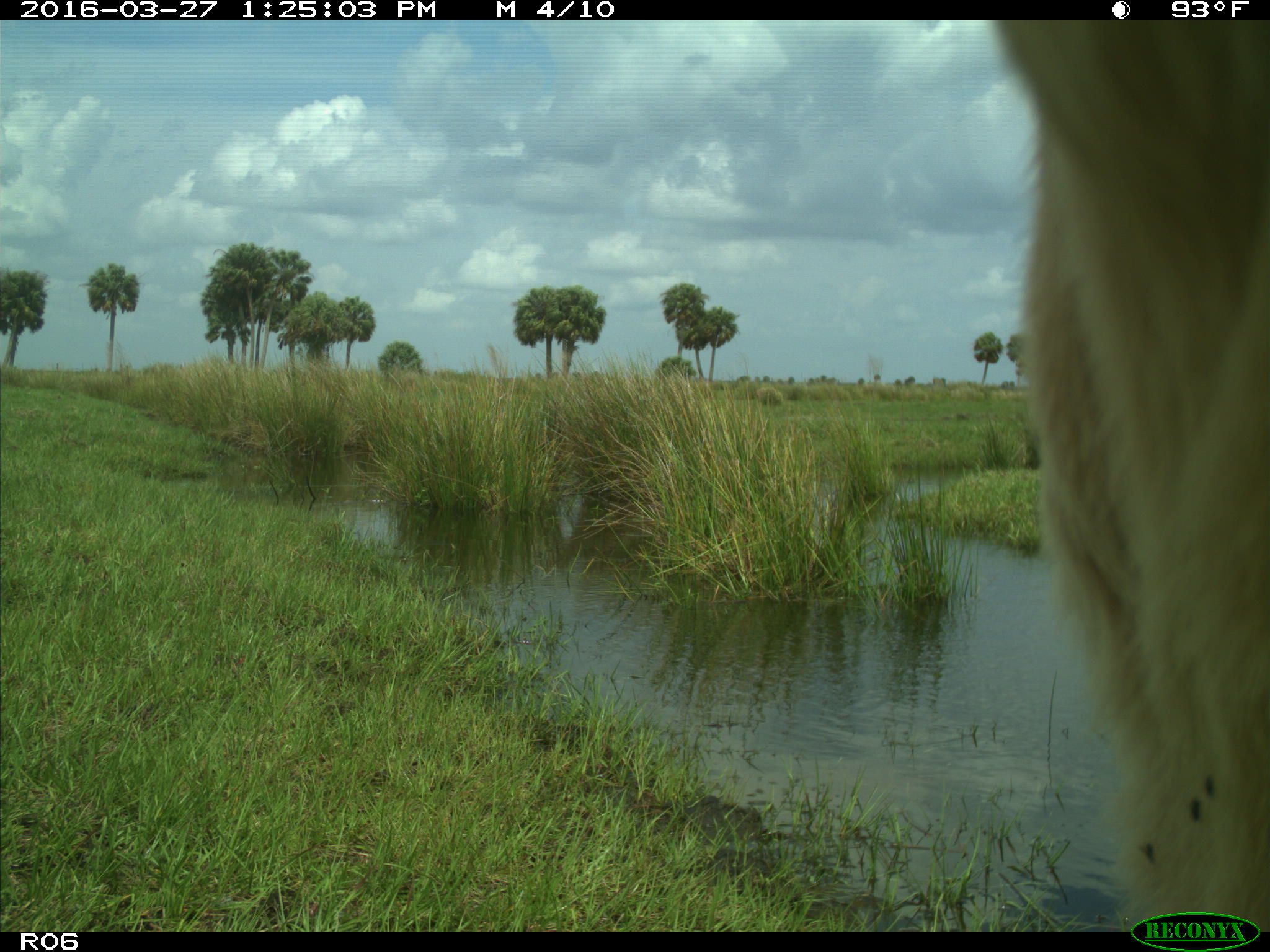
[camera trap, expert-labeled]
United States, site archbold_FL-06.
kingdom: Animalia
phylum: Chordata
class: Mammalia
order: Artiodactyla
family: Bovidae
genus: Bos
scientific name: Bos taurus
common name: domestic cow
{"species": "Bos taurus (domestic cow)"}